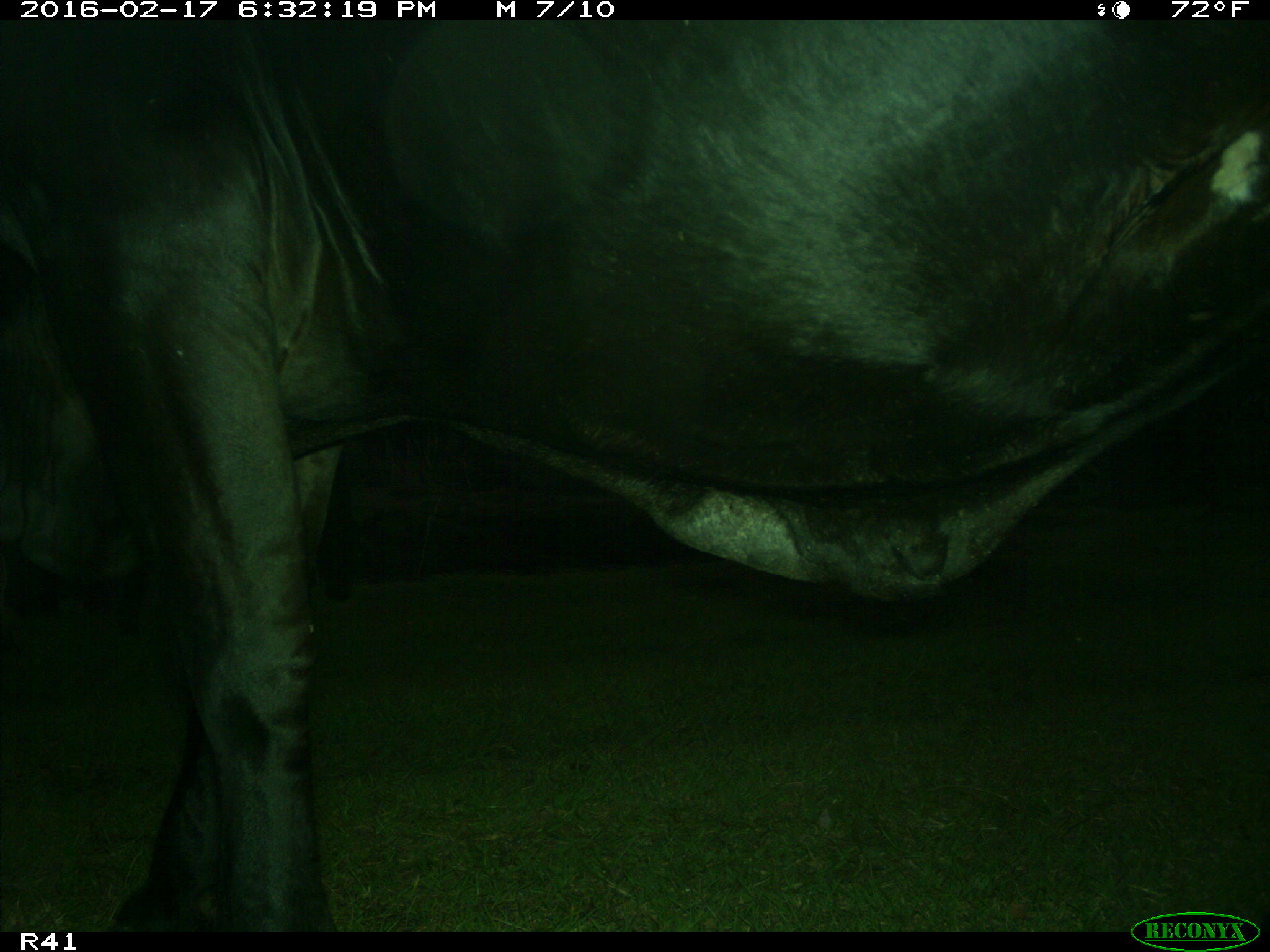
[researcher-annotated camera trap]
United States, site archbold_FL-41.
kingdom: Animalia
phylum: Chordata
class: Mammalia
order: Artiodactyla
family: Bovidae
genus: Bos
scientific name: Bos taurus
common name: domestic cow